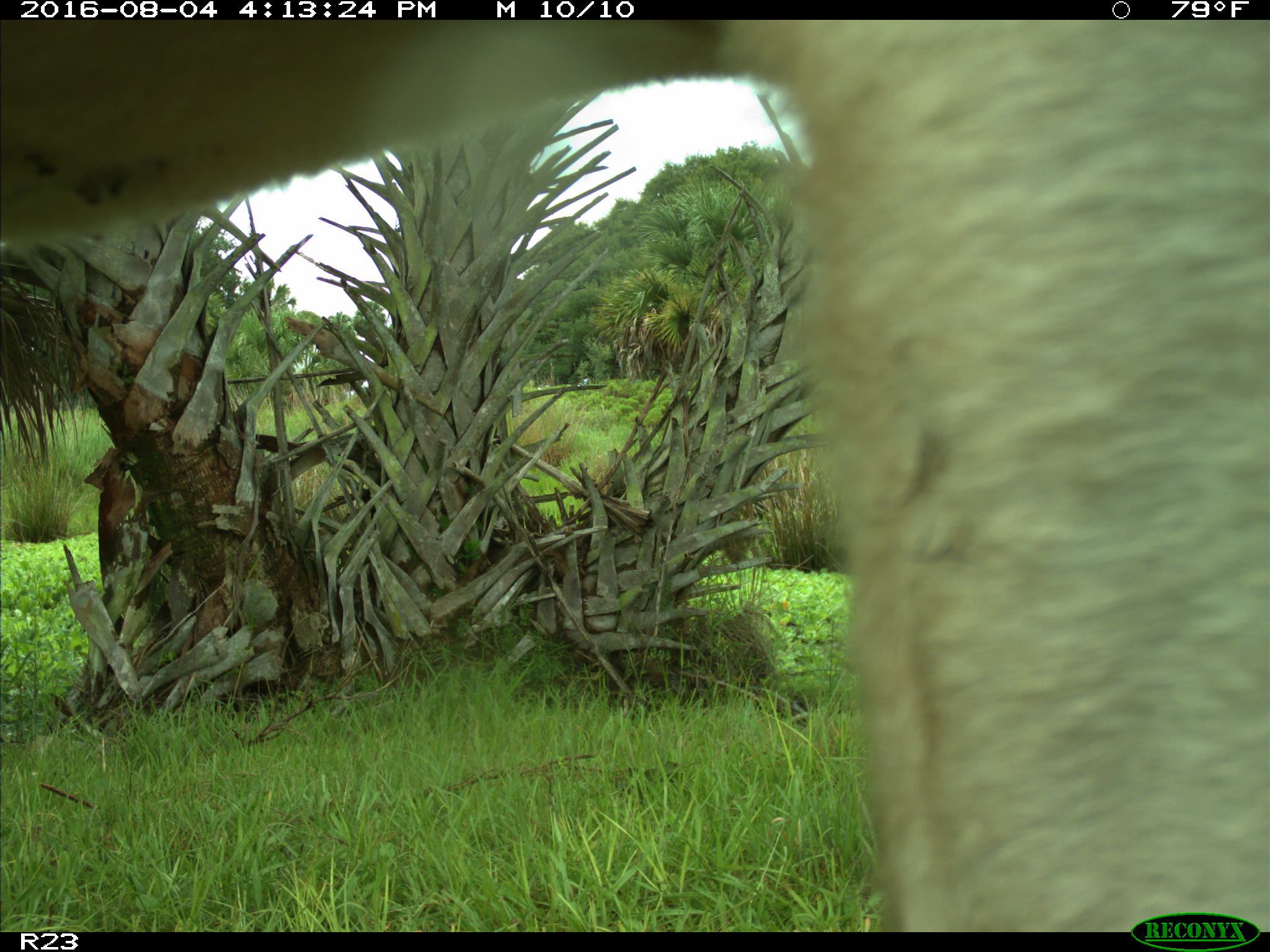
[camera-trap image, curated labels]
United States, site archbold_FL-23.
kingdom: Animalia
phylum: Chordata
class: Mammalia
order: Artiodactyla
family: Bovidae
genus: Bos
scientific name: Bos taurus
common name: domestic cow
Bos taurus (domestic cow).